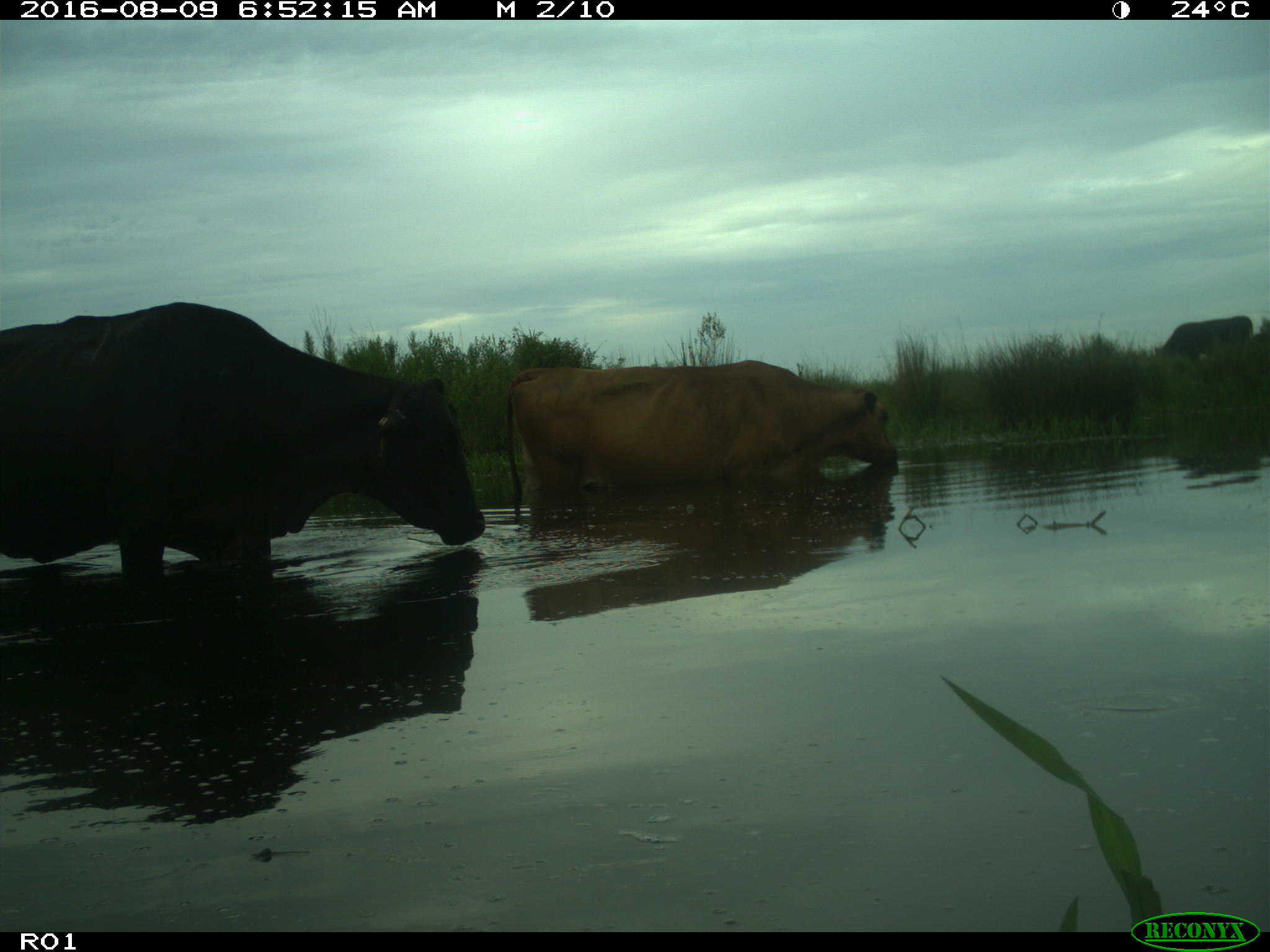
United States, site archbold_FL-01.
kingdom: Animalia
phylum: Chordata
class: Mammalia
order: Artiodactyla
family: Bovidae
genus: Bos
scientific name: Bos taurus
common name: domestic cow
Bos taurus (domestic cow).